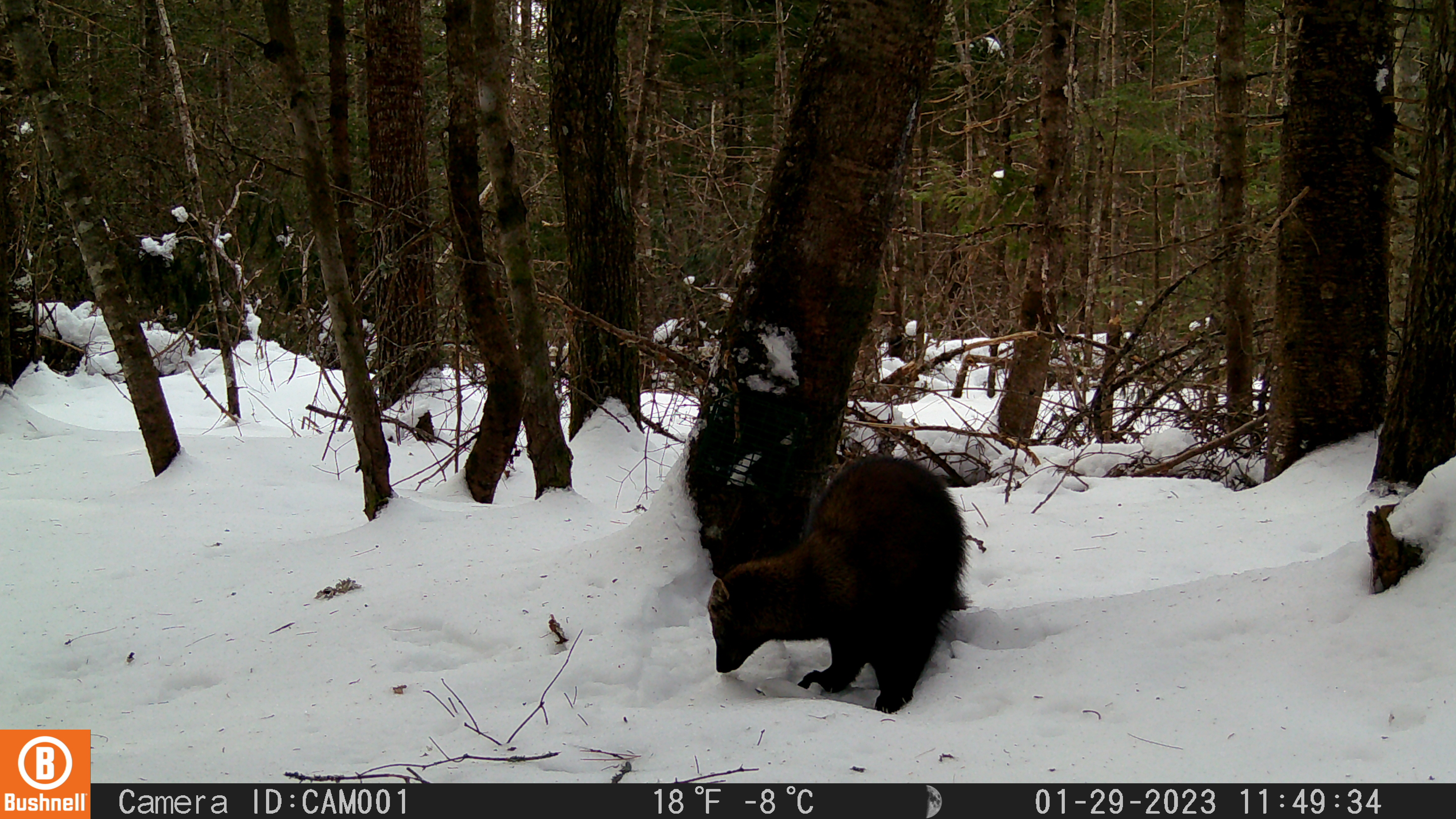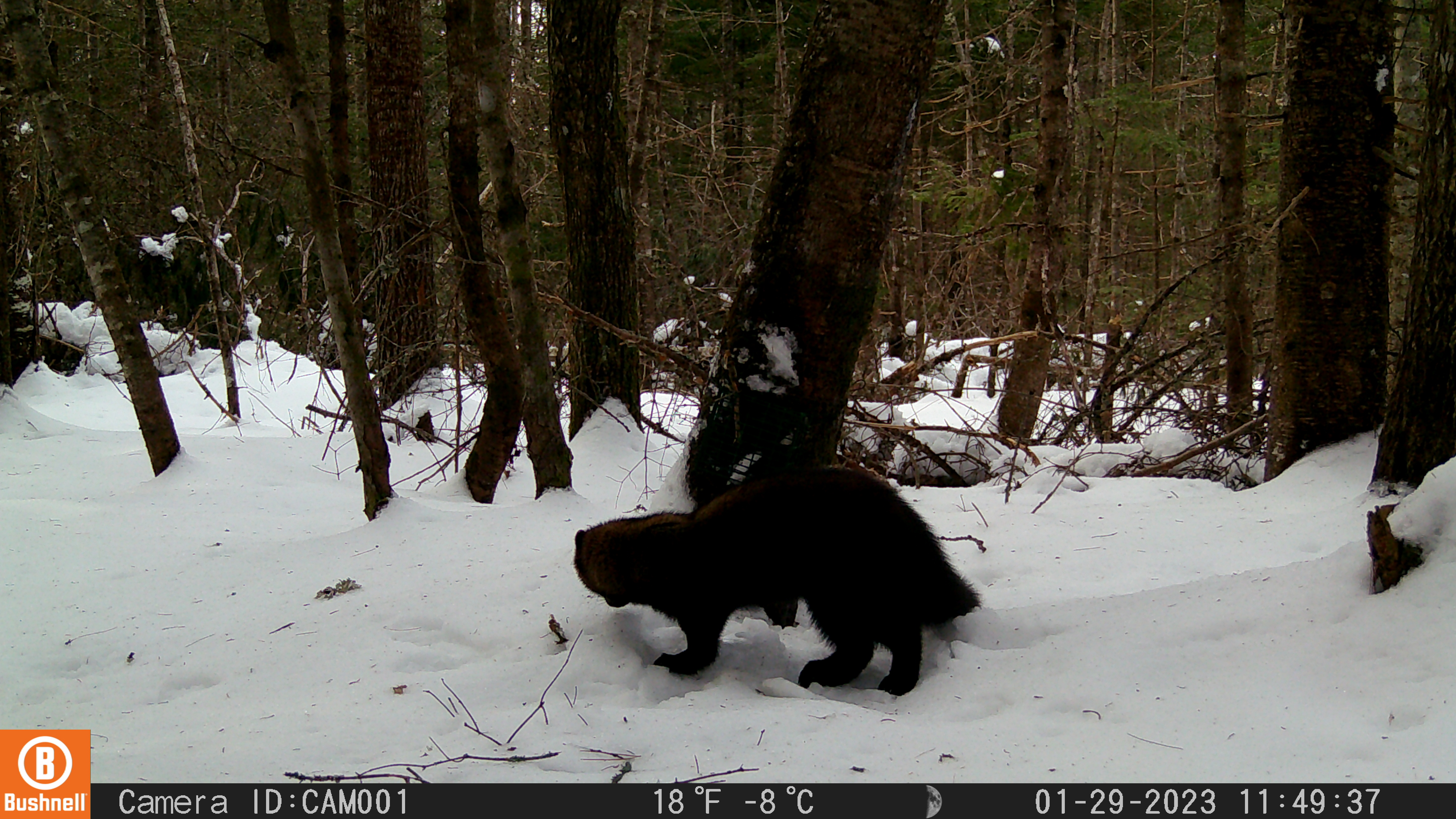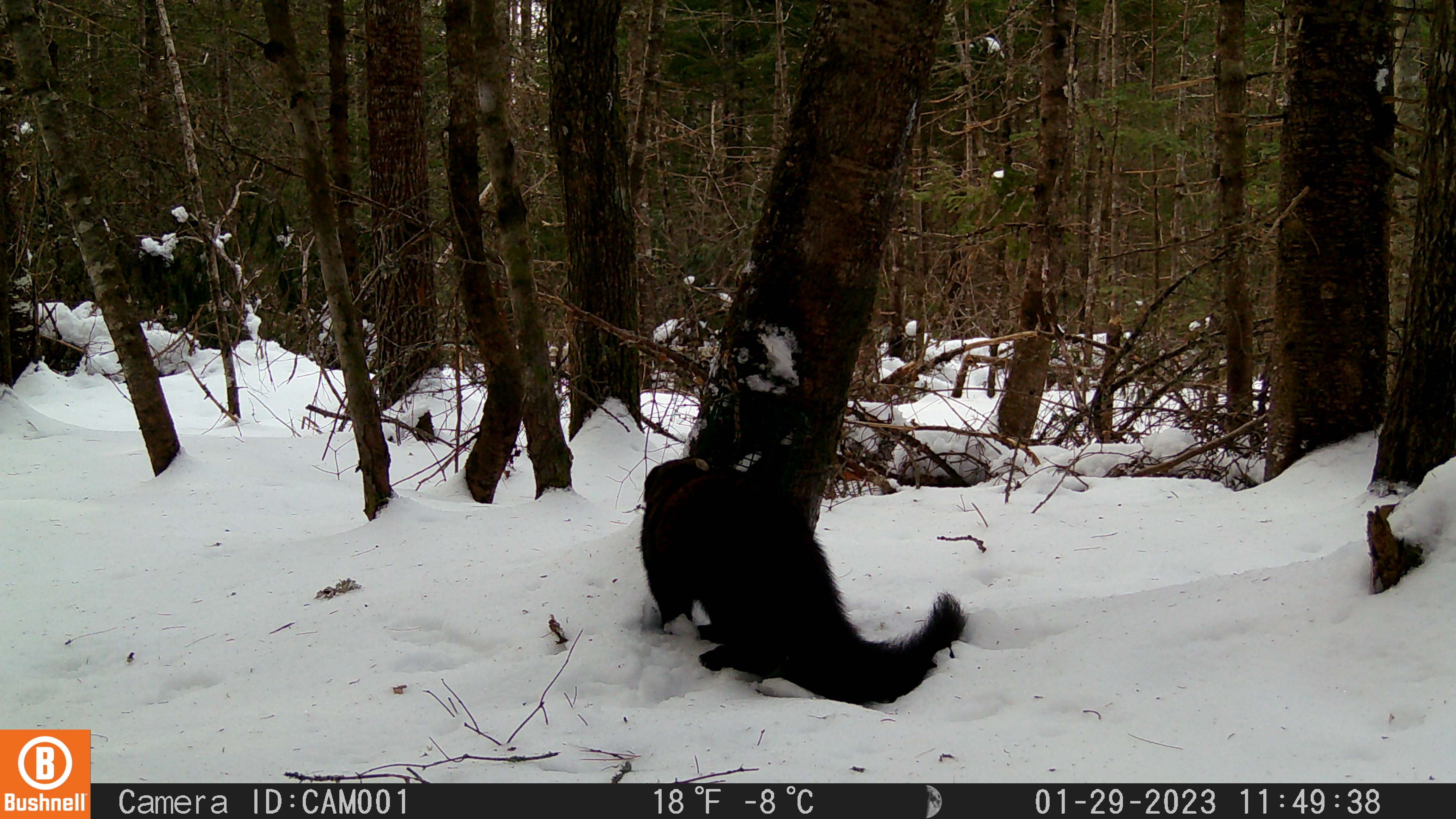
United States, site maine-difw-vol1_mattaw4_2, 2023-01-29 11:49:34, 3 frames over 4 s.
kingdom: Animalia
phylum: Chordata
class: Mammalia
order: Carnivora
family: Mustelidae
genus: Pekania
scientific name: Pekania pennanti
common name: fisher